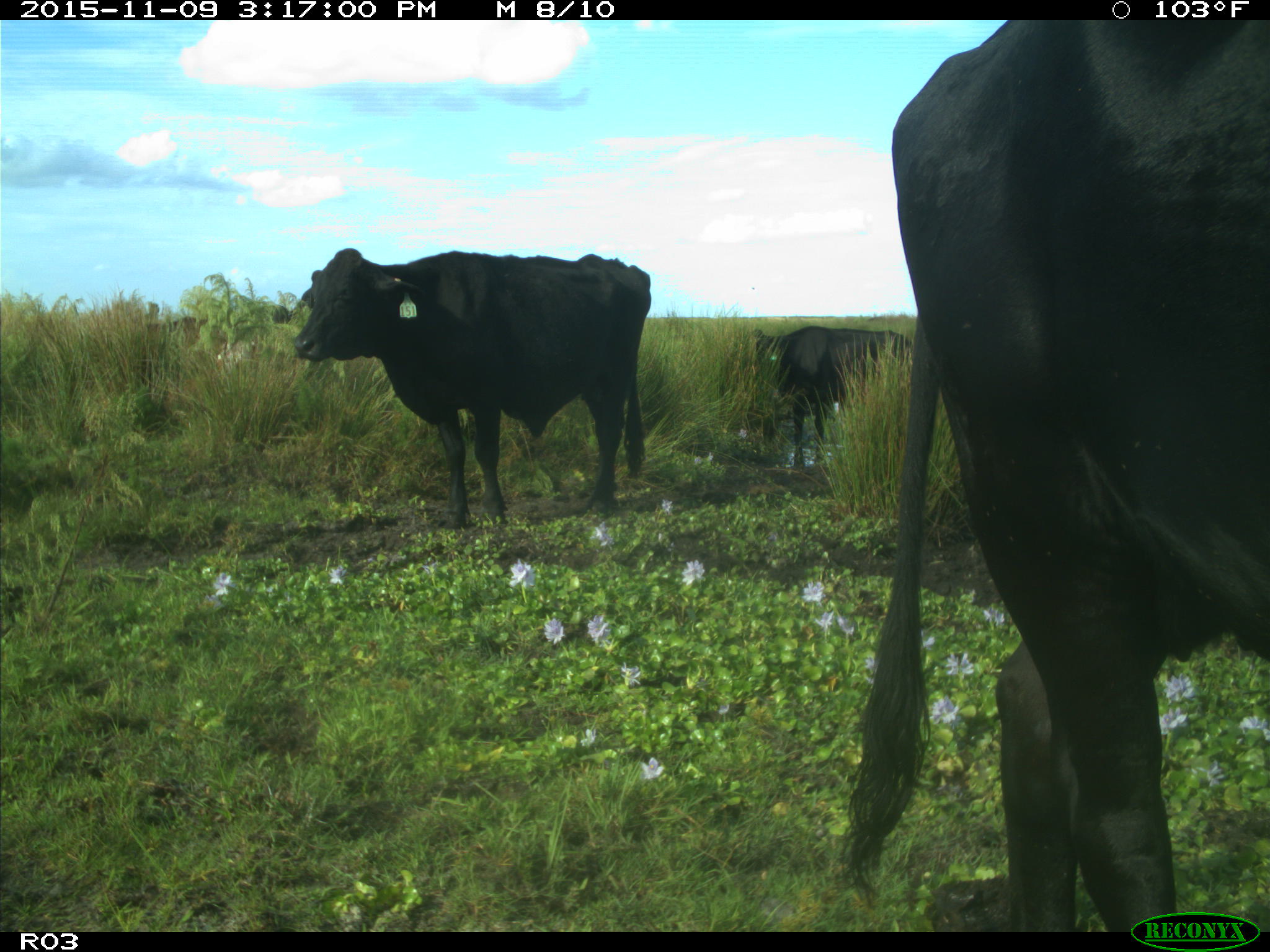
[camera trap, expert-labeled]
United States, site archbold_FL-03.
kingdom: Animalia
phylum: Chordata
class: Mammalia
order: Artiodactyla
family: Bovidae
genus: Bos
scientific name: Bos taurus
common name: domestic cow